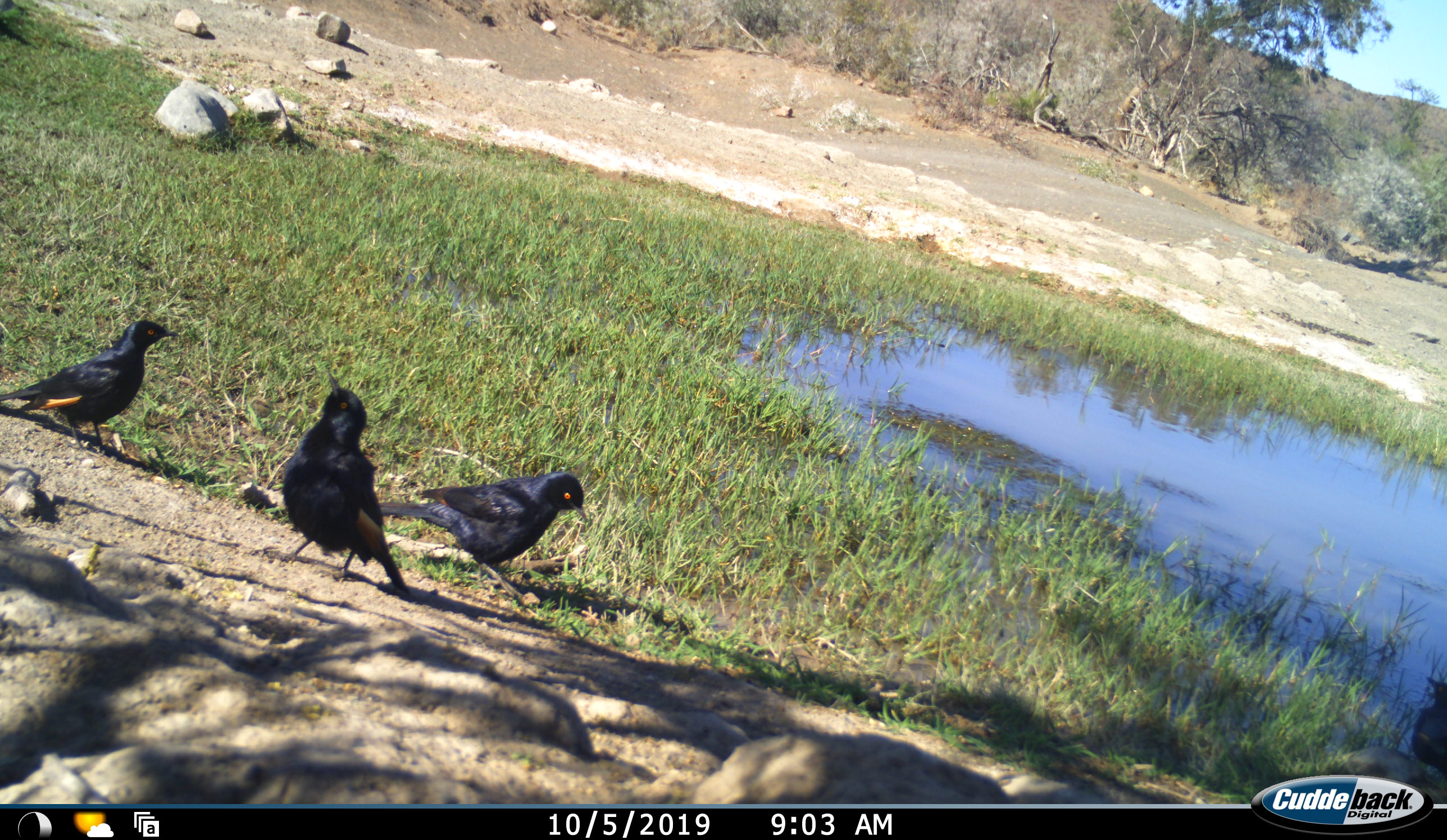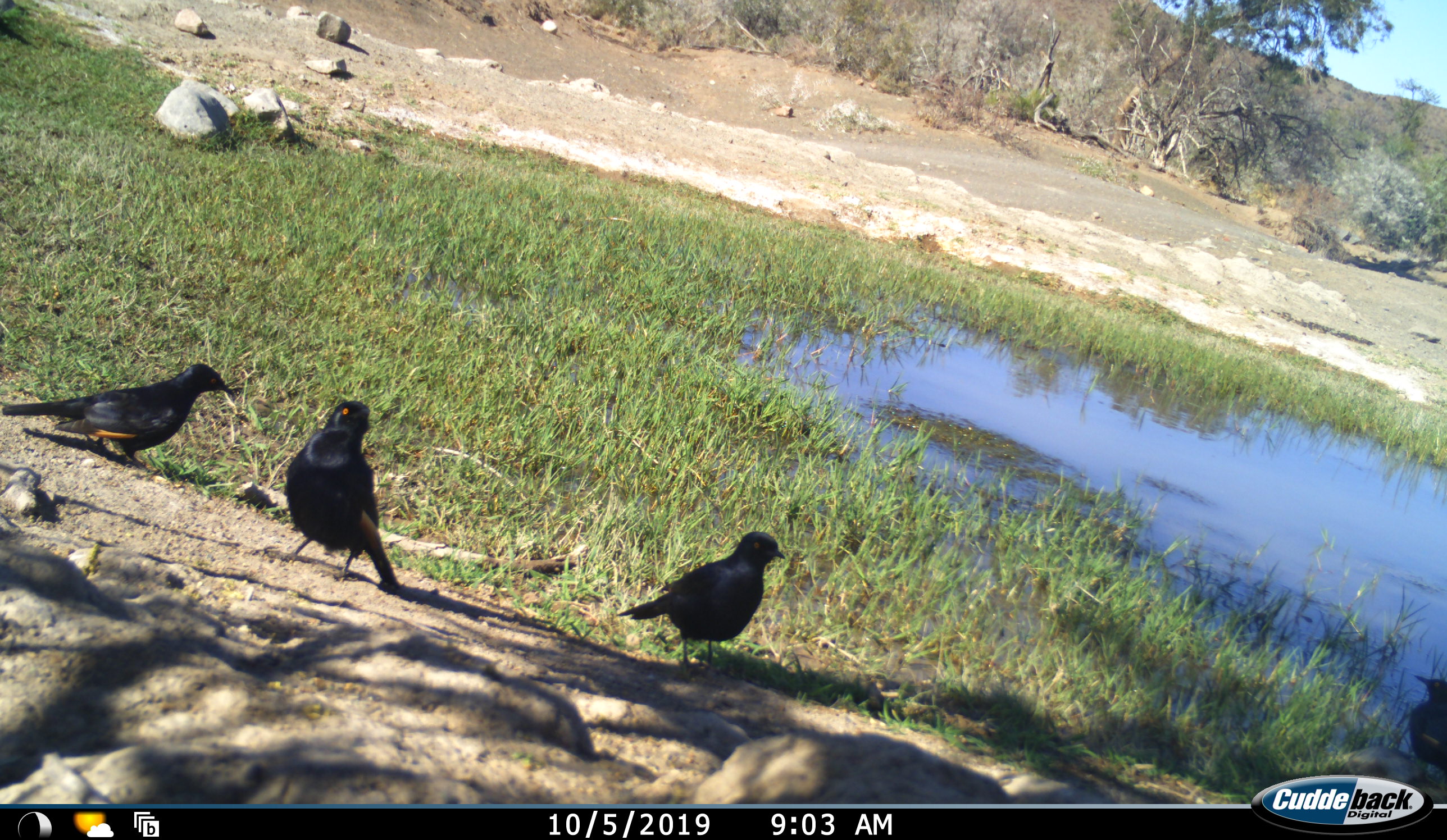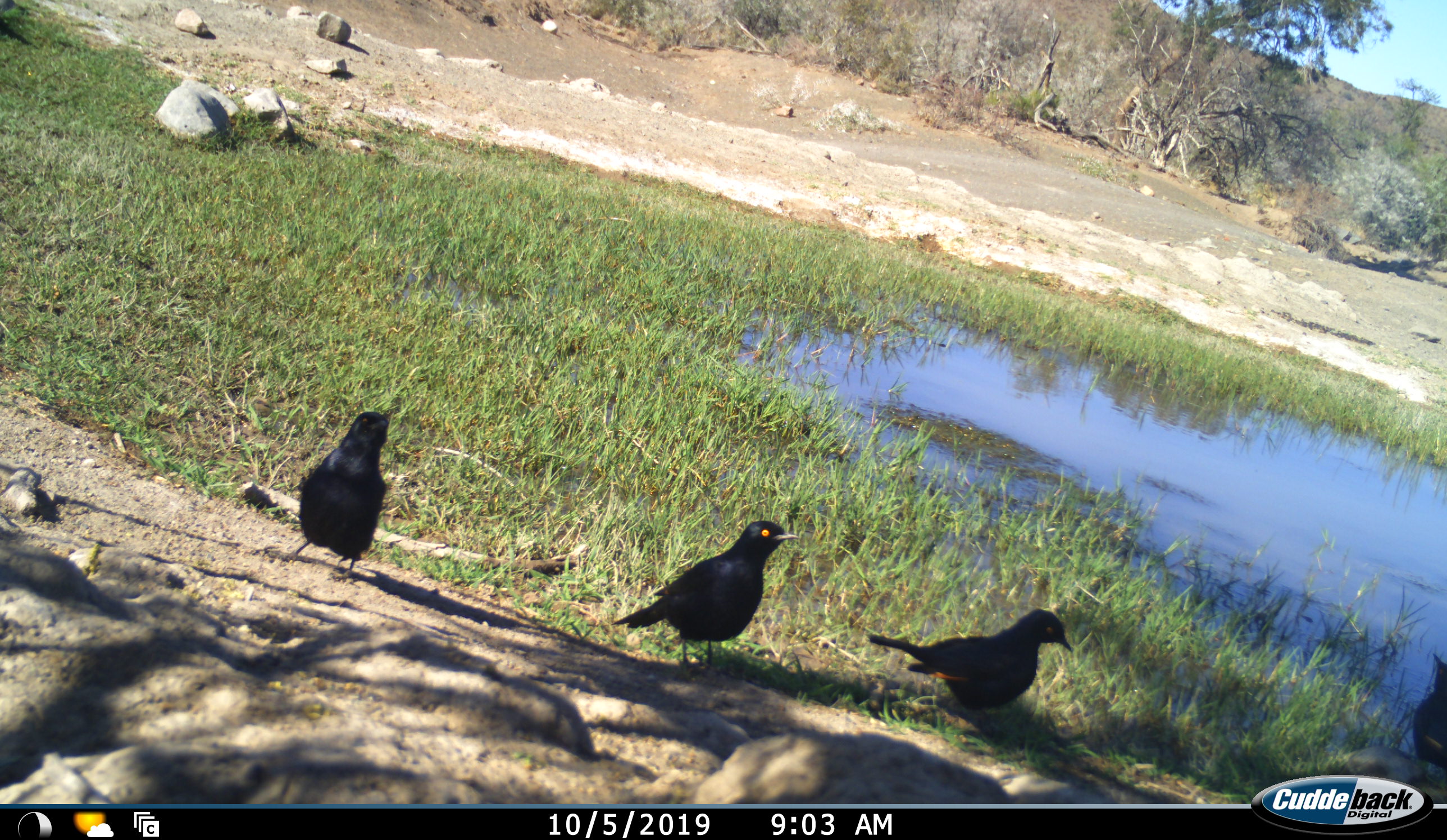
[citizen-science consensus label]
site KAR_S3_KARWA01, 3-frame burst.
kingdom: Animalia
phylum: Chordata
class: Aves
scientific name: Aves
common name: bird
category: birdother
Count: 4.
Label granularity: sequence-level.